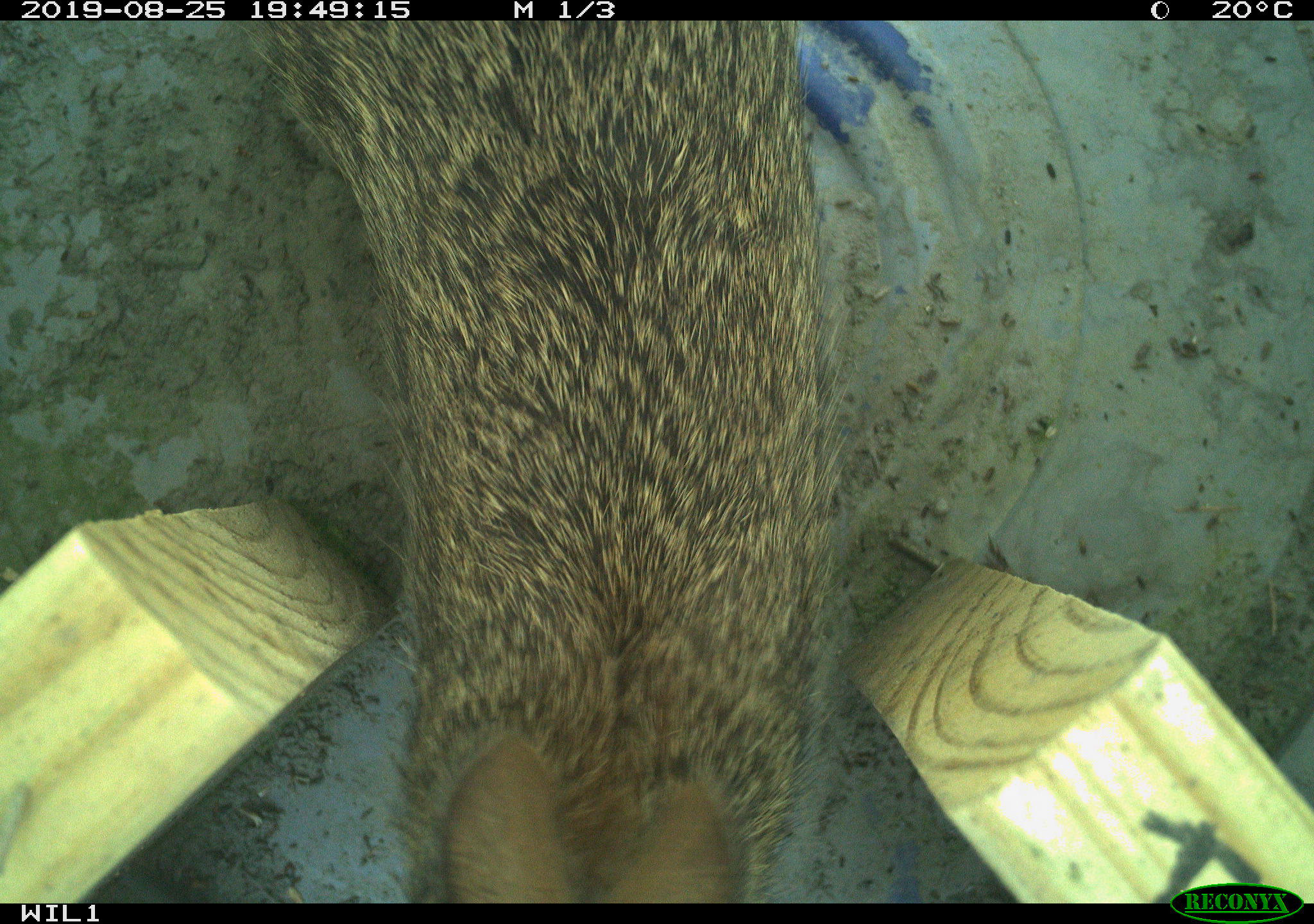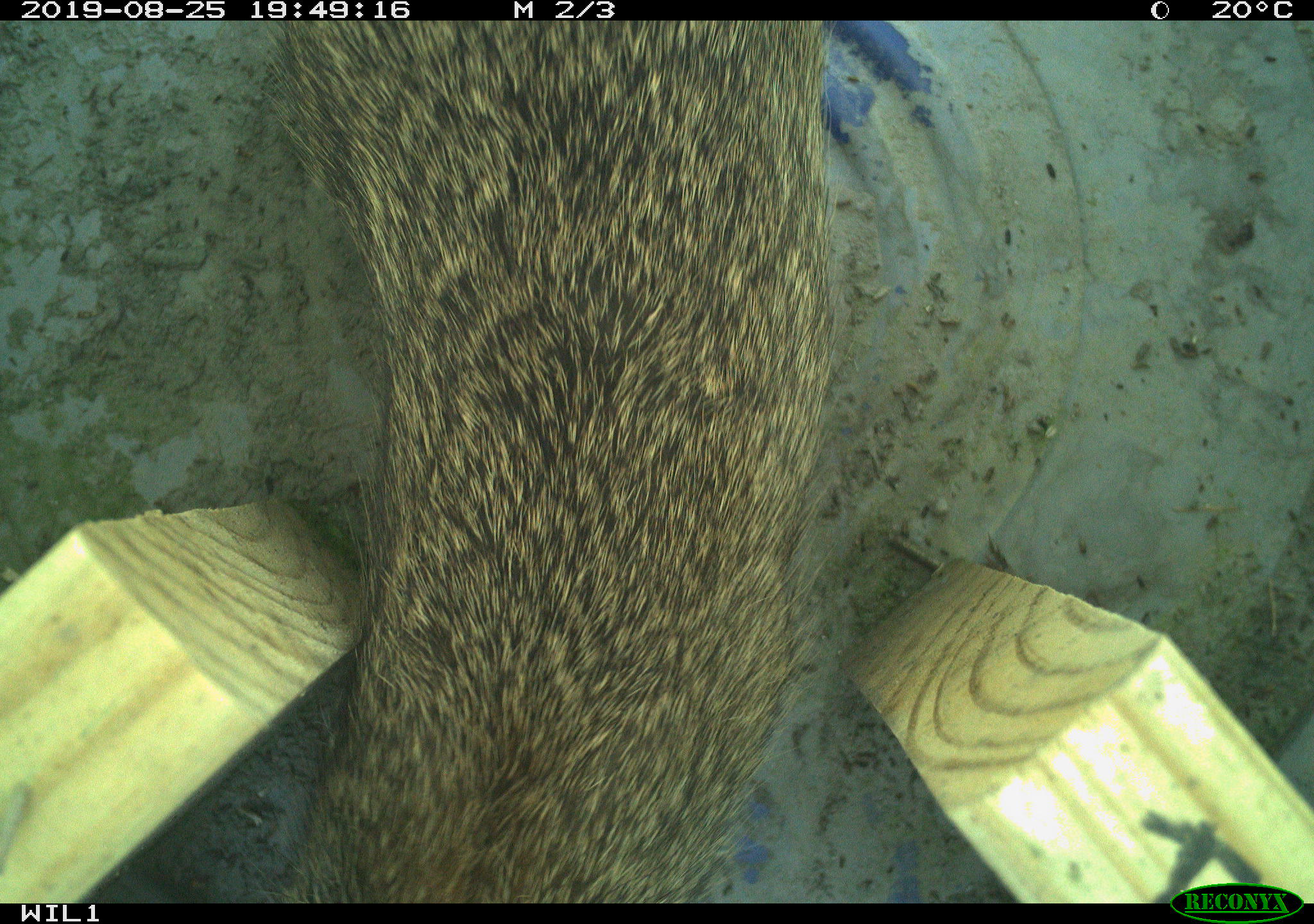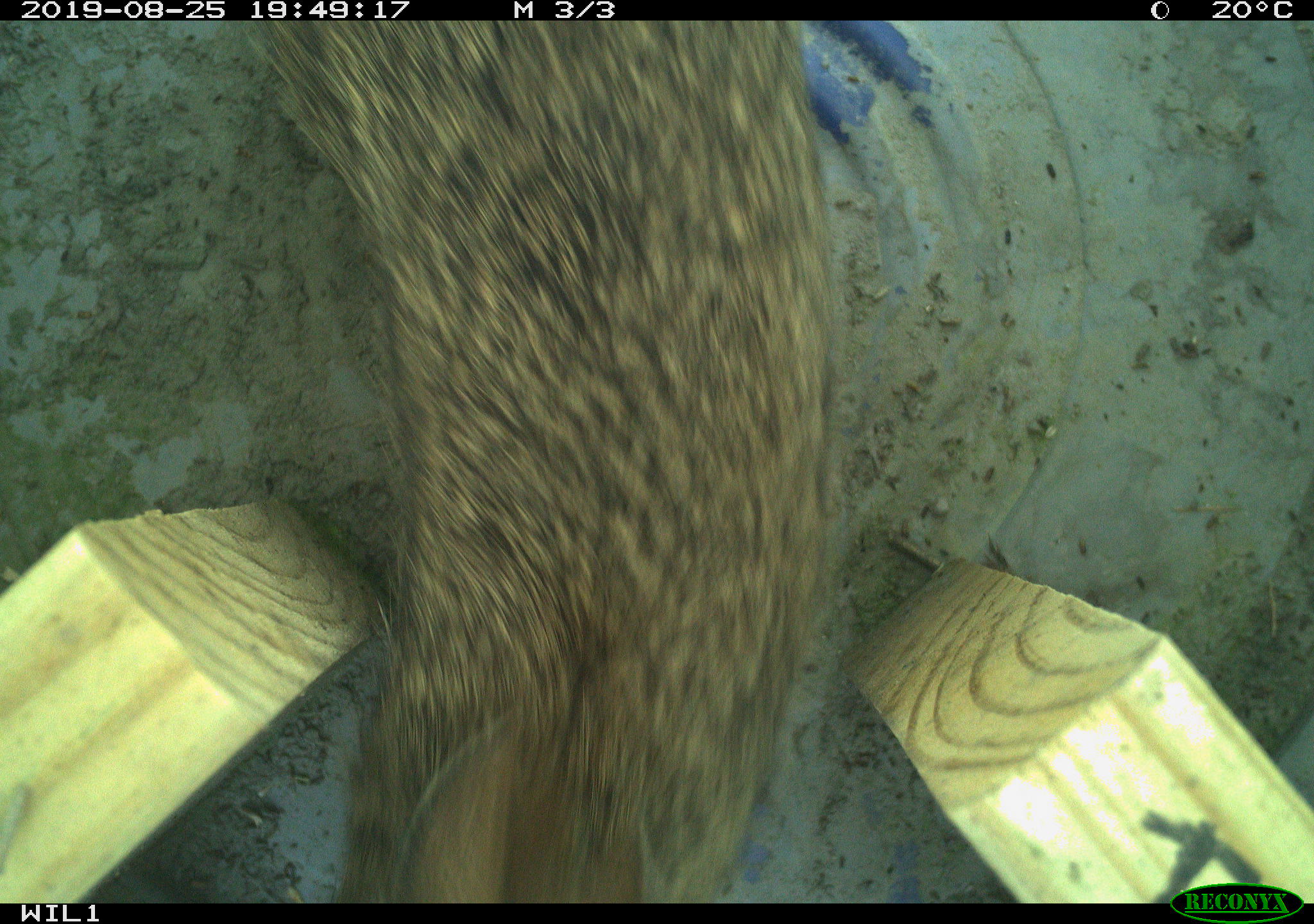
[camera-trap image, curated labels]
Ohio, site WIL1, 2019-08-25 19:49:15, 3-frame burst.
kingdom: Animalia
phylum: Chordata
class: Mammalia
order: Lagomorpha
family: Leporidae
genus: Sylvilagus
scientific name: Sylvilagus floridanus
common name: eastern cottontail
Eastern cottontail (Sylvilagus floridanus).